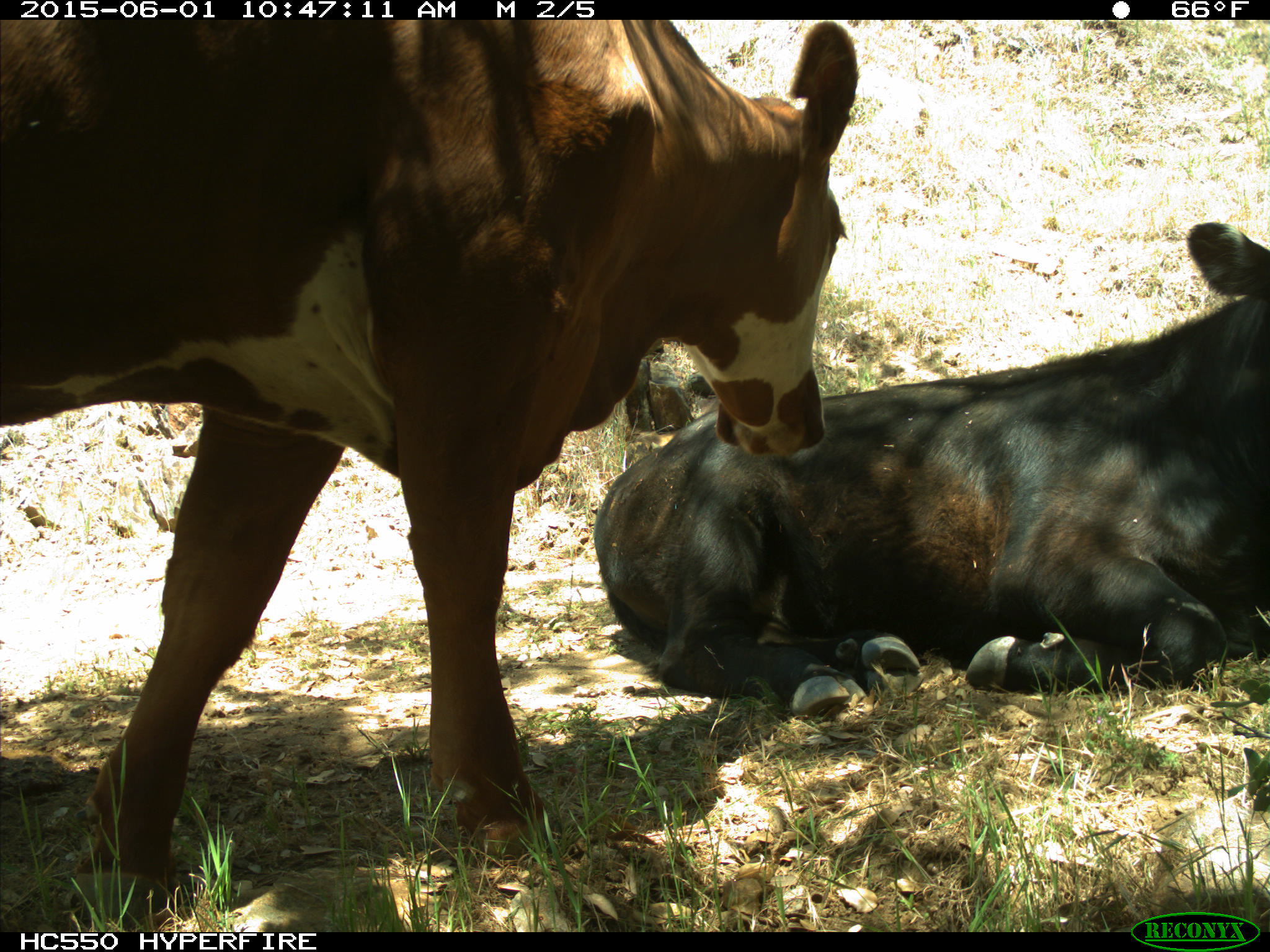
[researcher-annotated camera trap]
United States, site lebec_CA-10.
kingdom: Animalia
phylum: Chordata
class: Mammalia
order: Artiodactyla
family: Bovidae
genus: Bos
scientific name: Bos taurus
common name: domestic cow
Bos taurus (domestic cow).